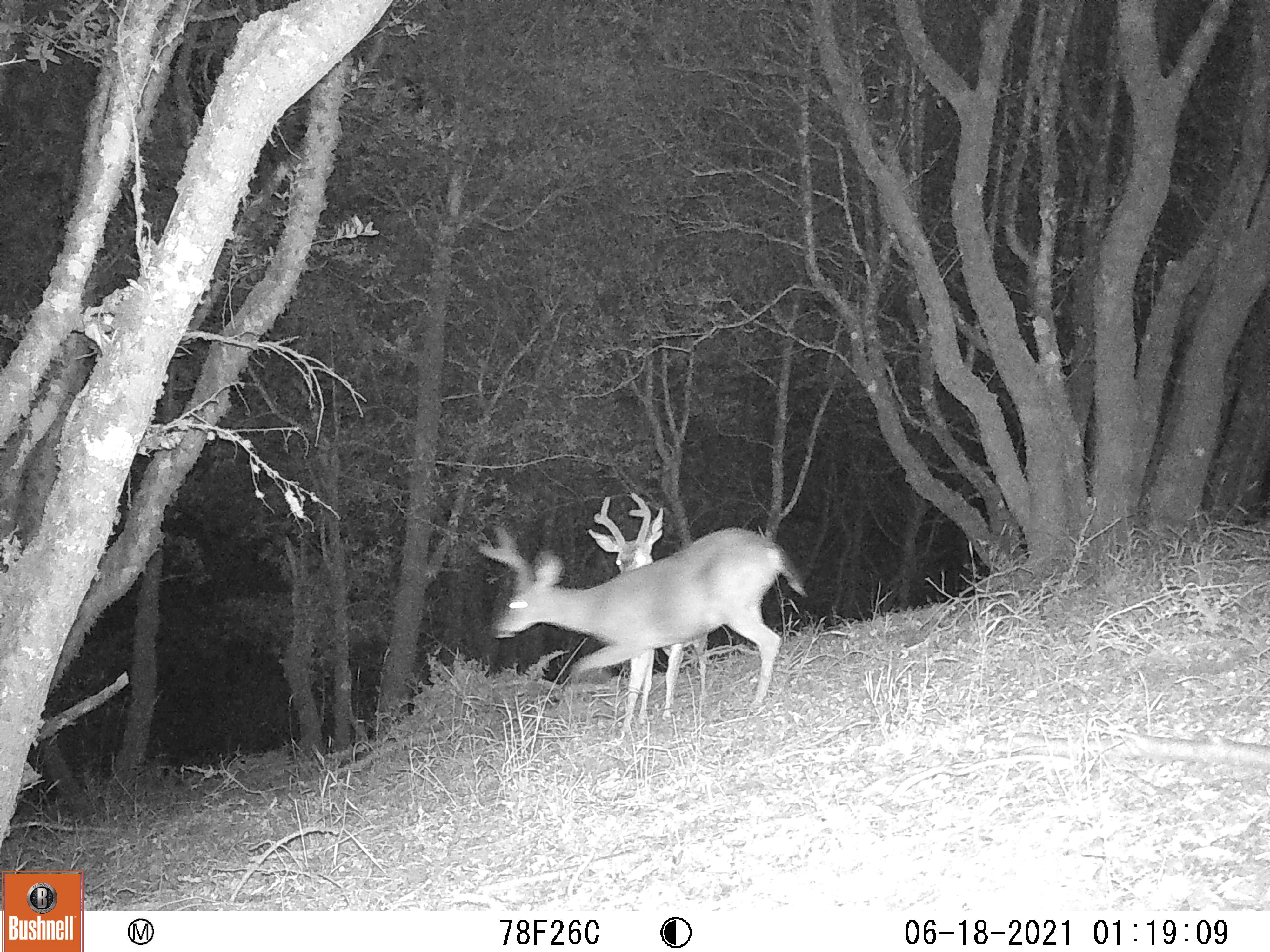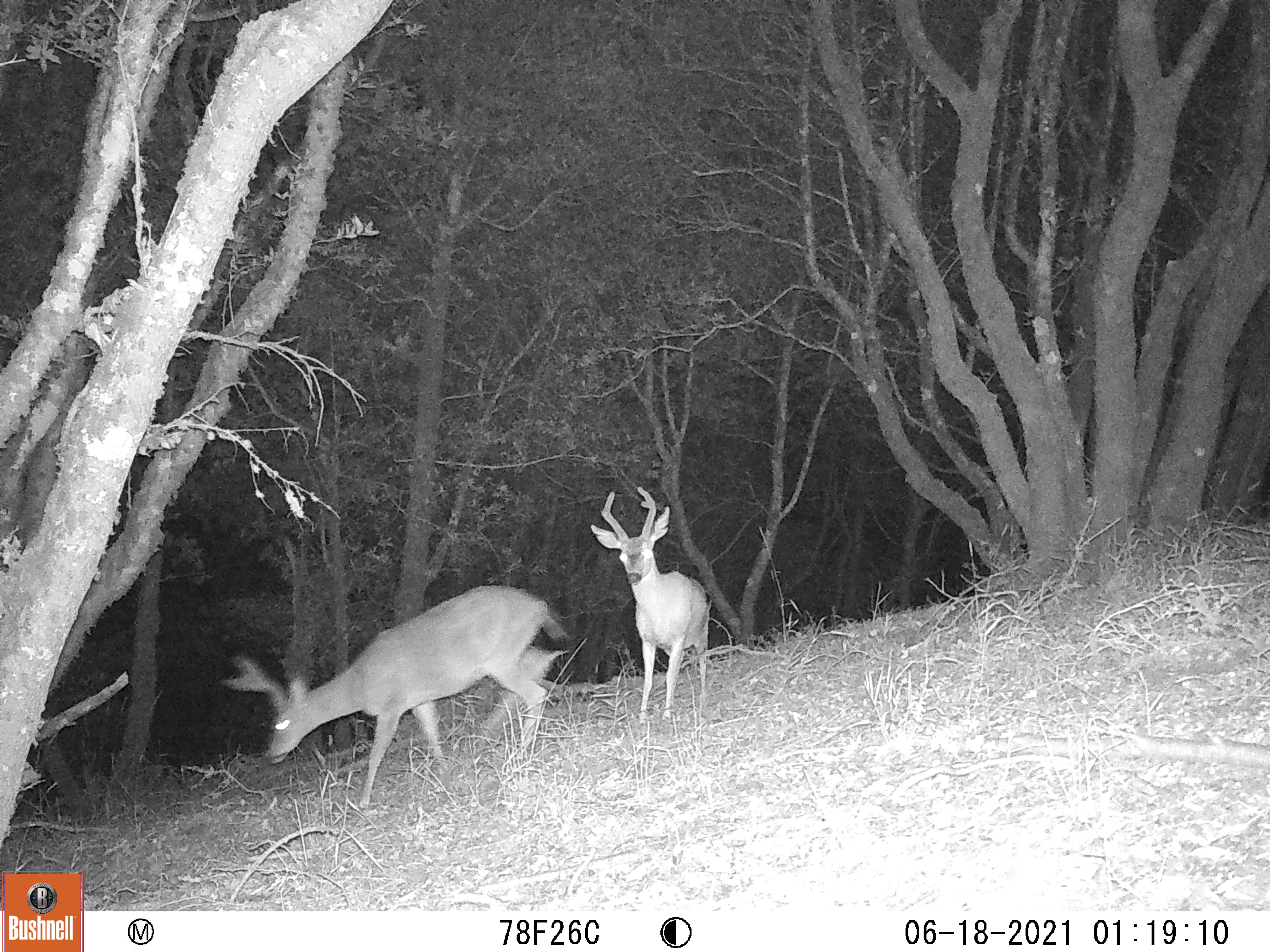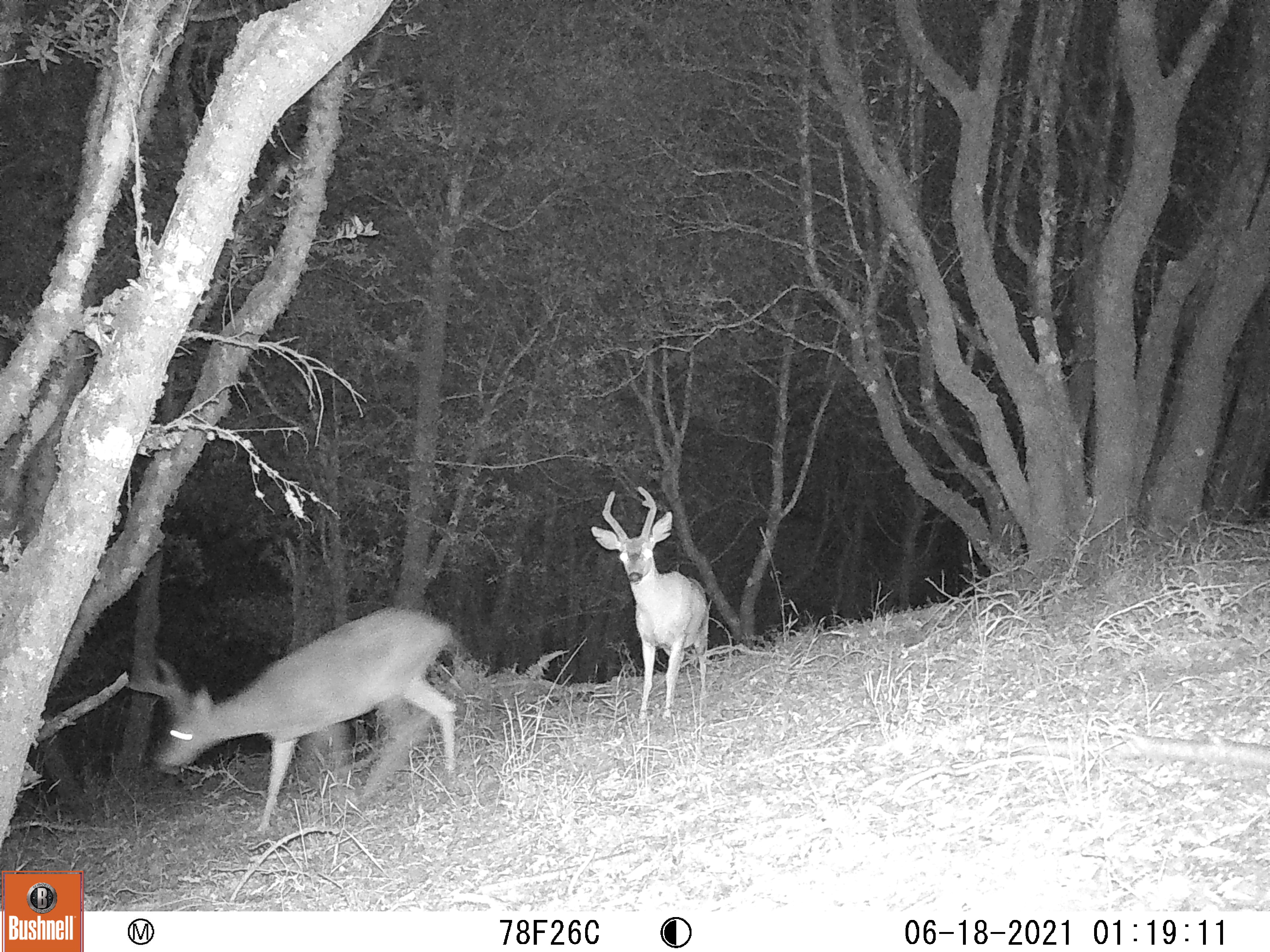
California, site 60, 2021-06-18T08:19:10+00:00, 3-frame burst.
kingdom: Animalia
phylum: Chordata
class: Mammalia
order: Artiodactyla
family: Cervidae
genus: Odocoileus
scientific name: Odocoileus hemionus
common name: mule deer